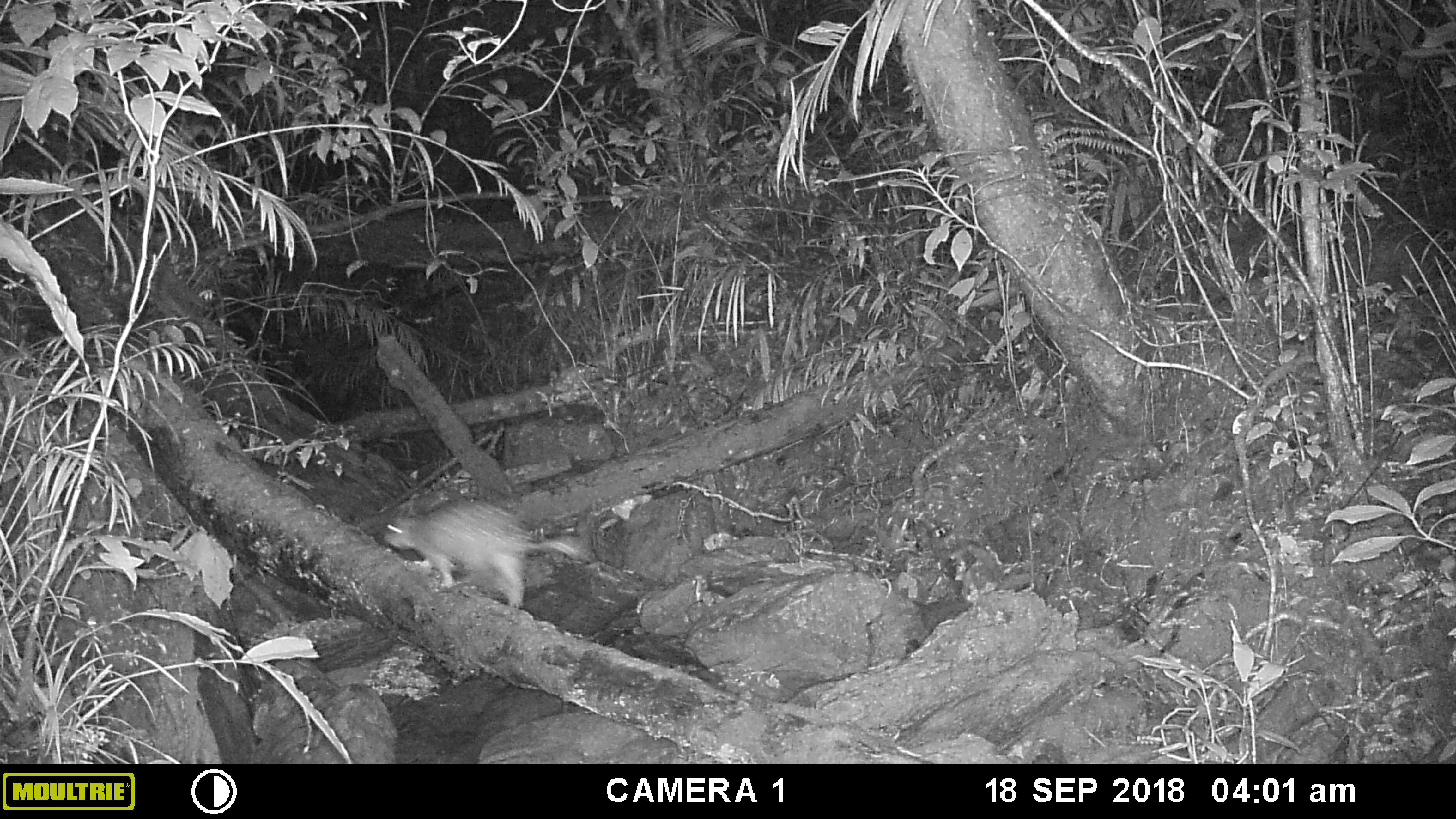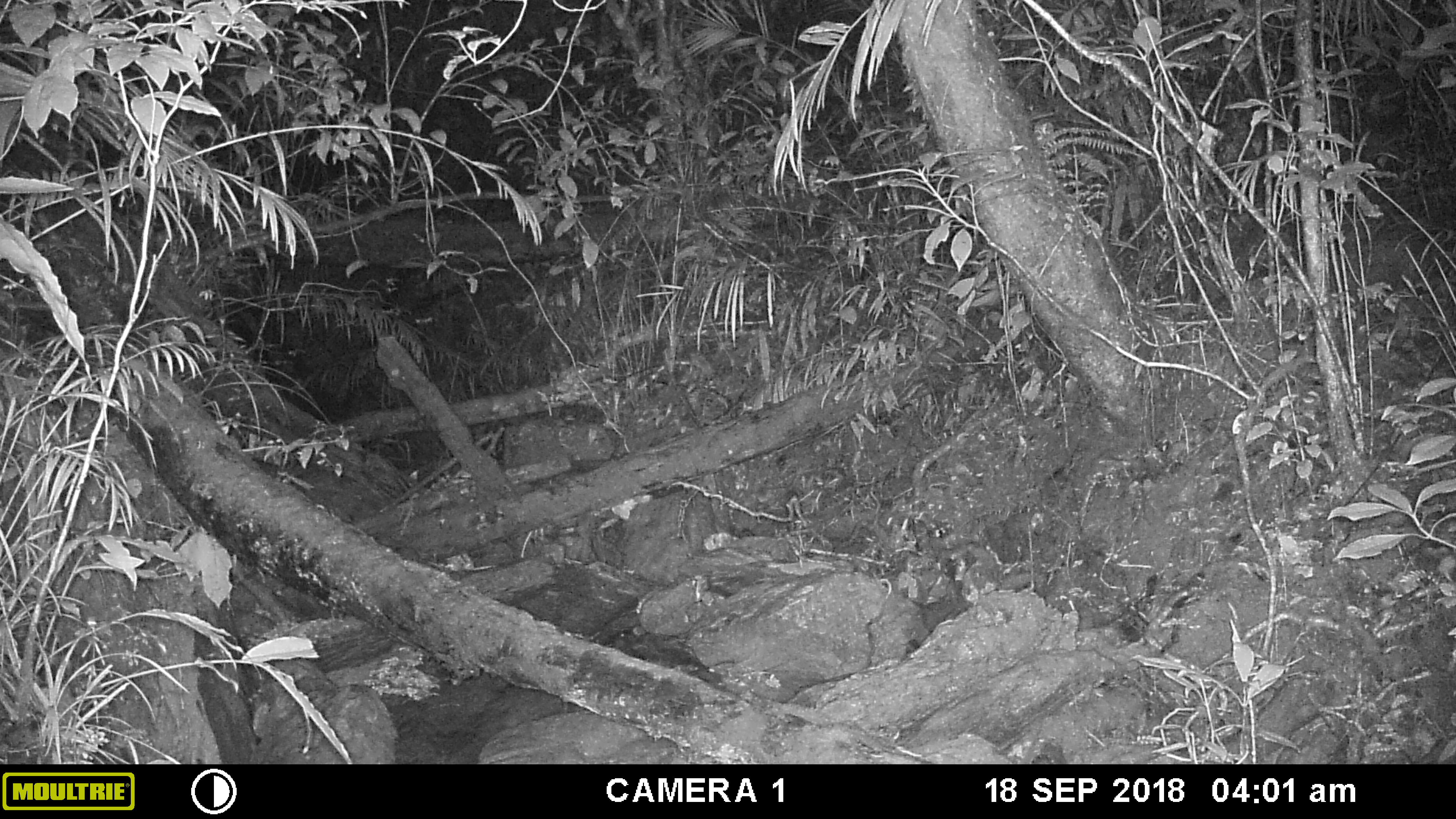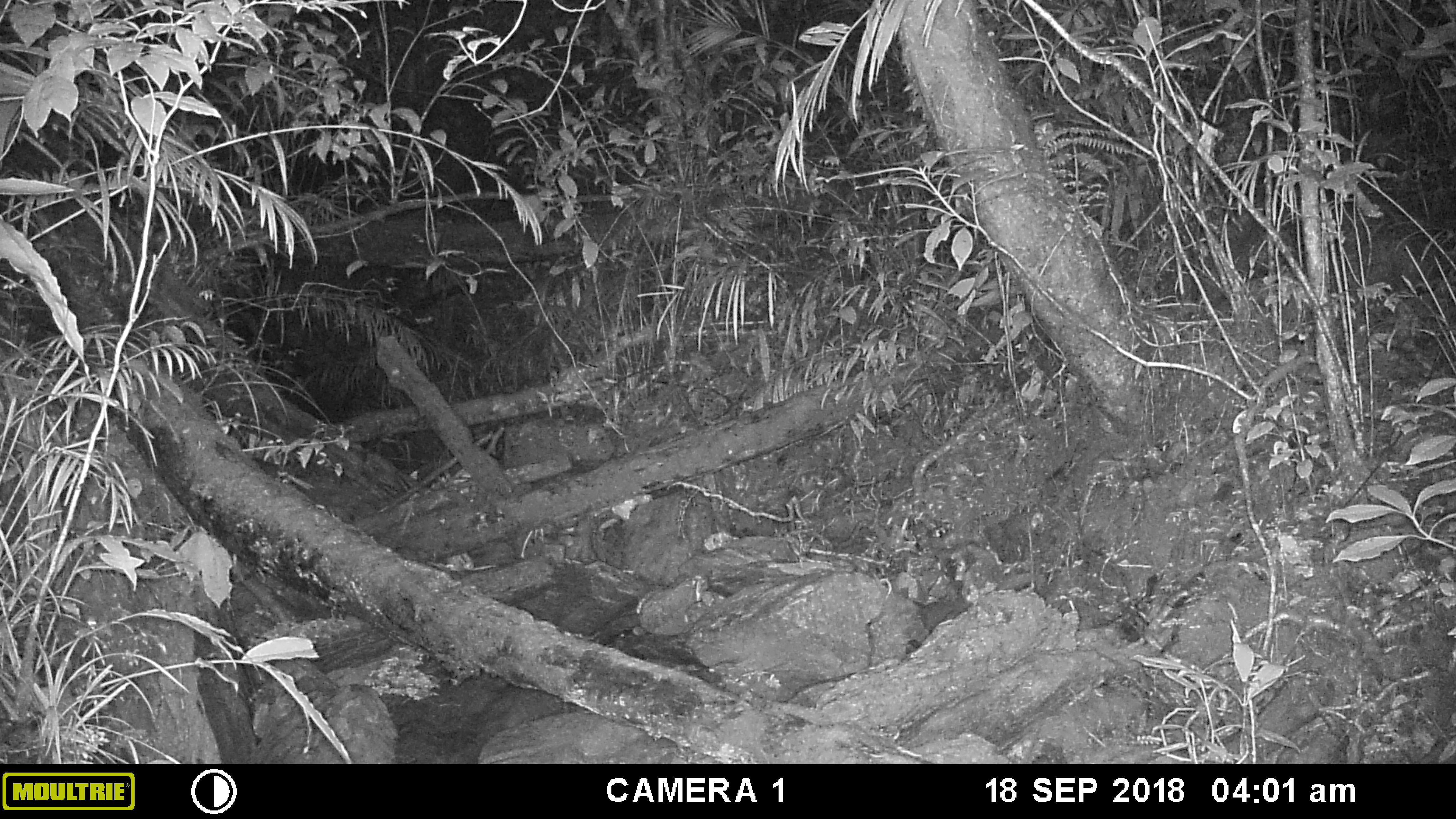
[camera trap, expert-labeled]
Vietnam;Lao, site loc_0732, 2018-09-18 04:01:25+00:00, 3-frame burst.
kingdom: Animalia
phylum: Chordata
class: Mammalia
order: Rodentia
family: Hystricidae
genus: Atherurus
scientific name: Atherurus macrourus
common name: asiatic brush-tailed porcupine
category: asiatic brush tailed porcupine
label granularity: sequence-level